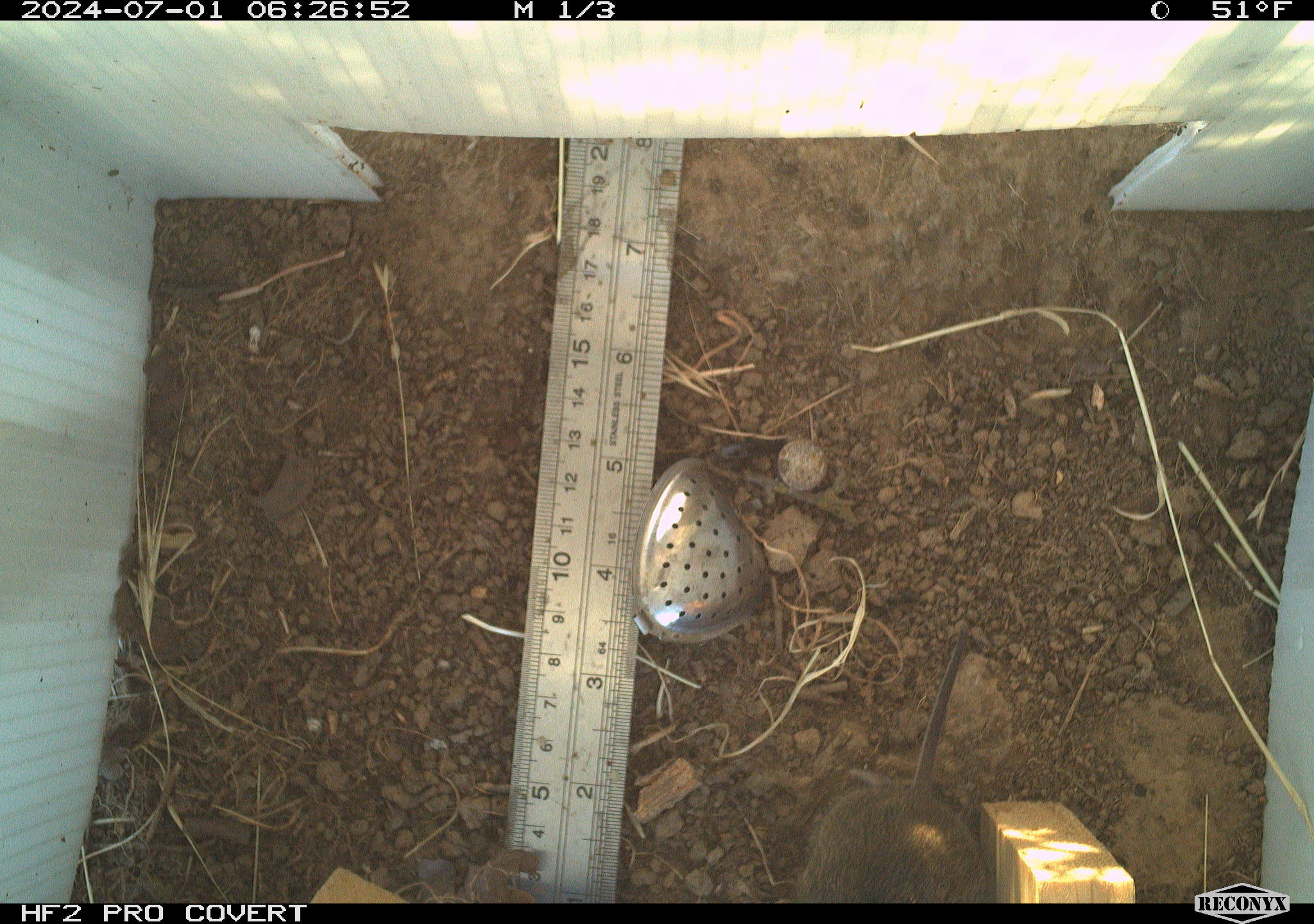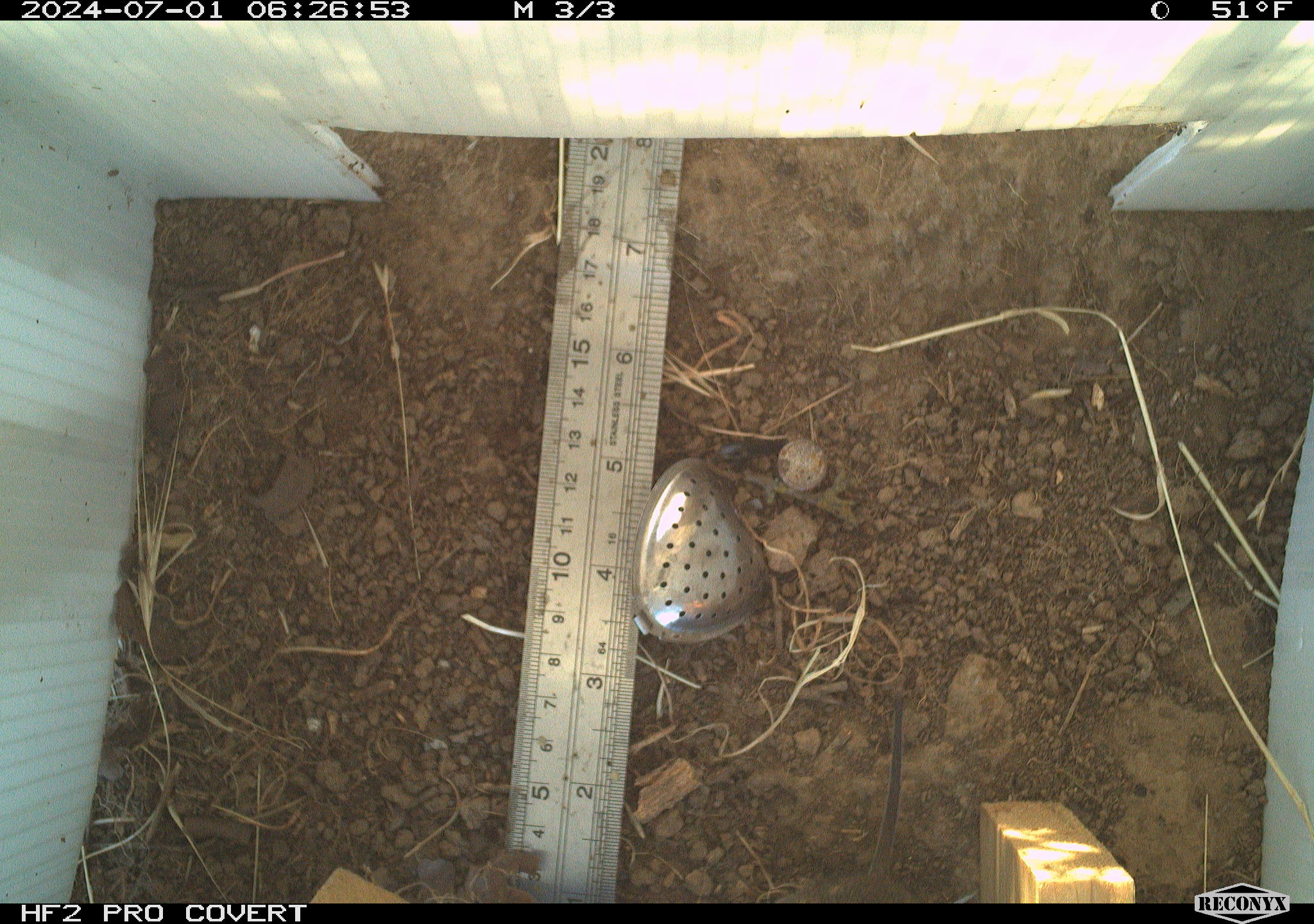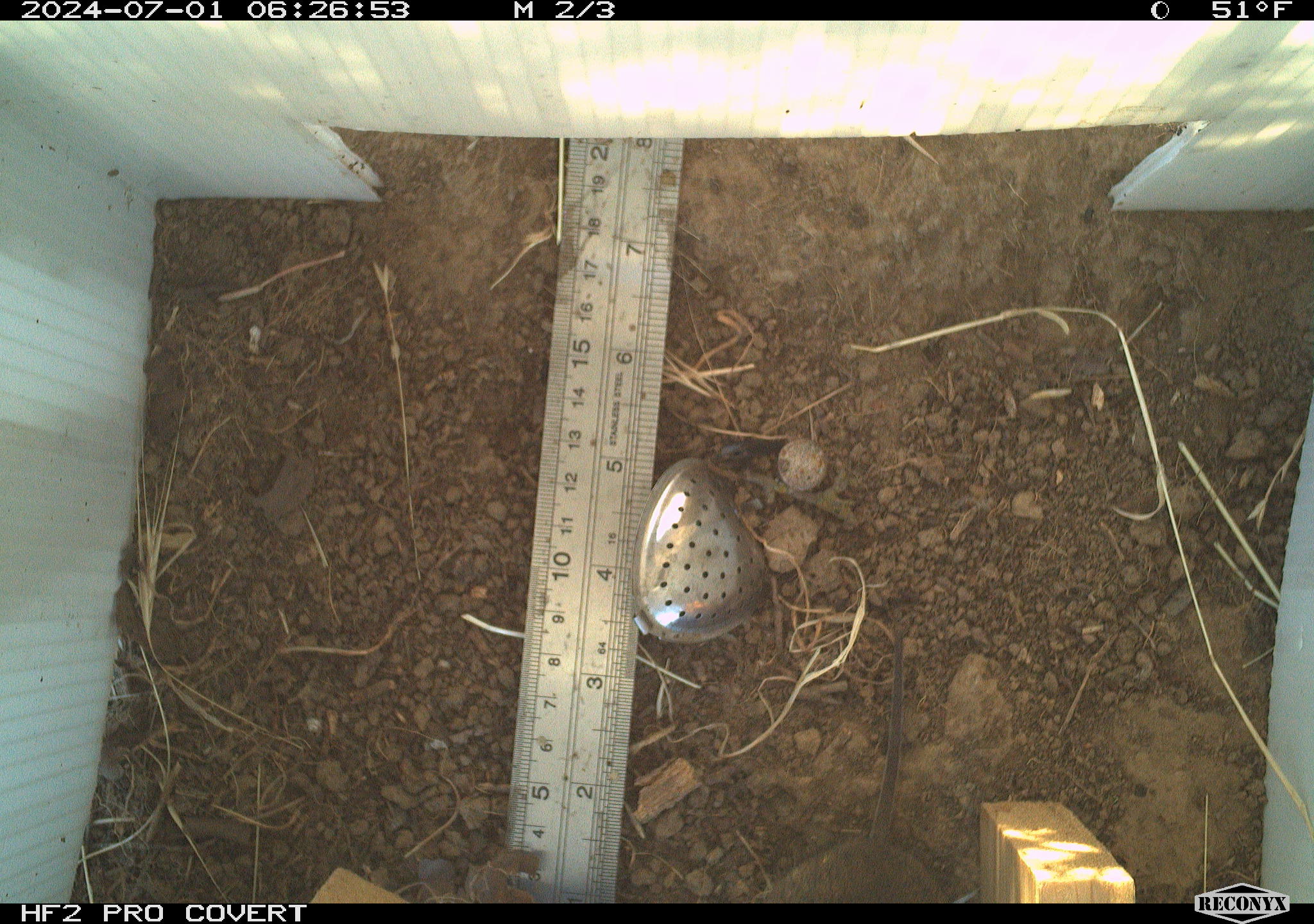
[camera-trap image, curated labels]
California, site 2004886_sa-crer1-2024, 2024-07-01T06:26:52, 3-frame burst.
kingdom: Animalia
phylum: Chordata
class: Mammalia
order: Rodentia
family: Cricetidae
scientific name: Arvicolinae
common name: voles, lemmings, and muskrats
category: arvicolinae subfamily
Arvicolinae subfamily (voles, lemmings, and muskrats) (Arvicolinae).